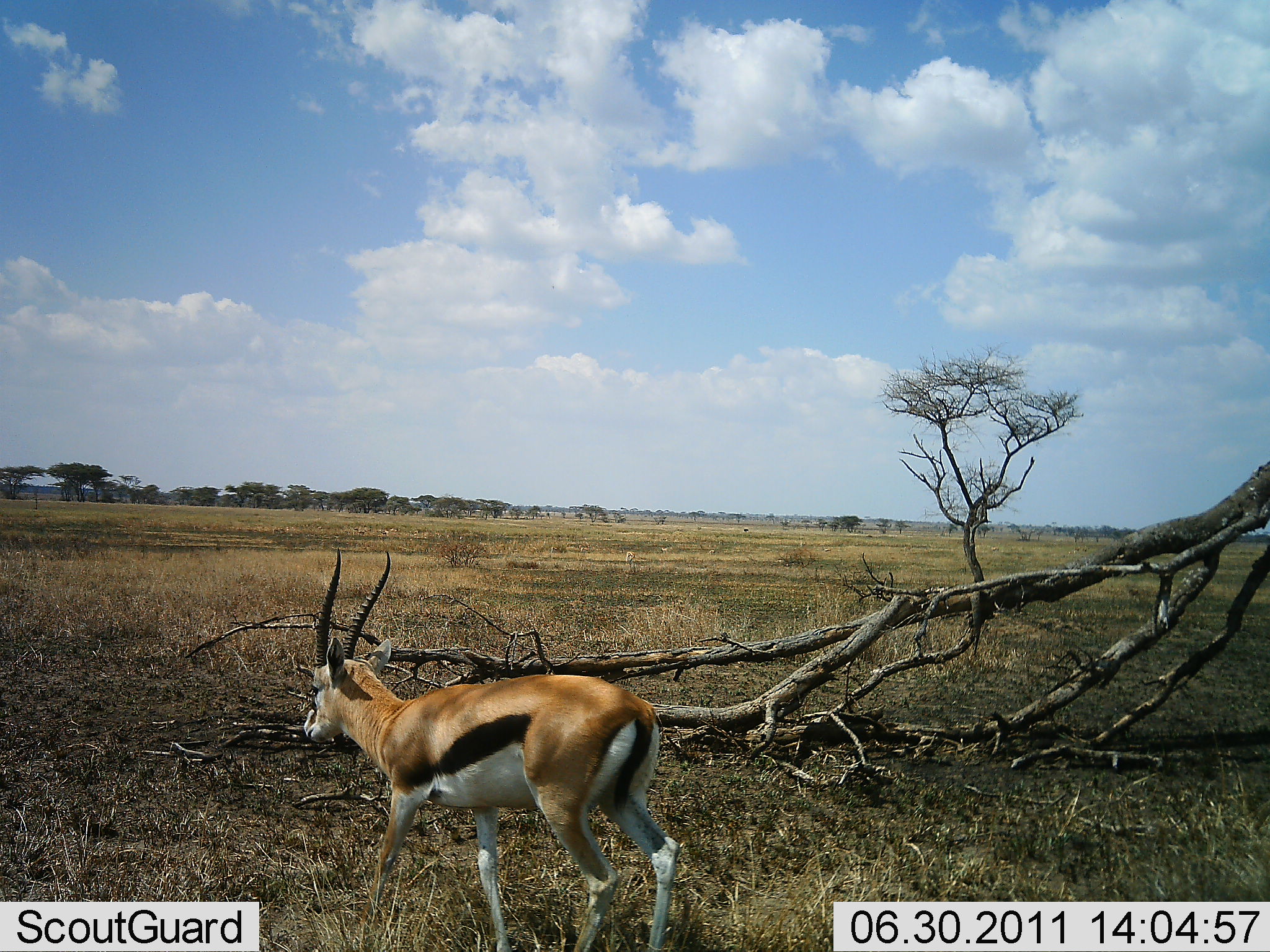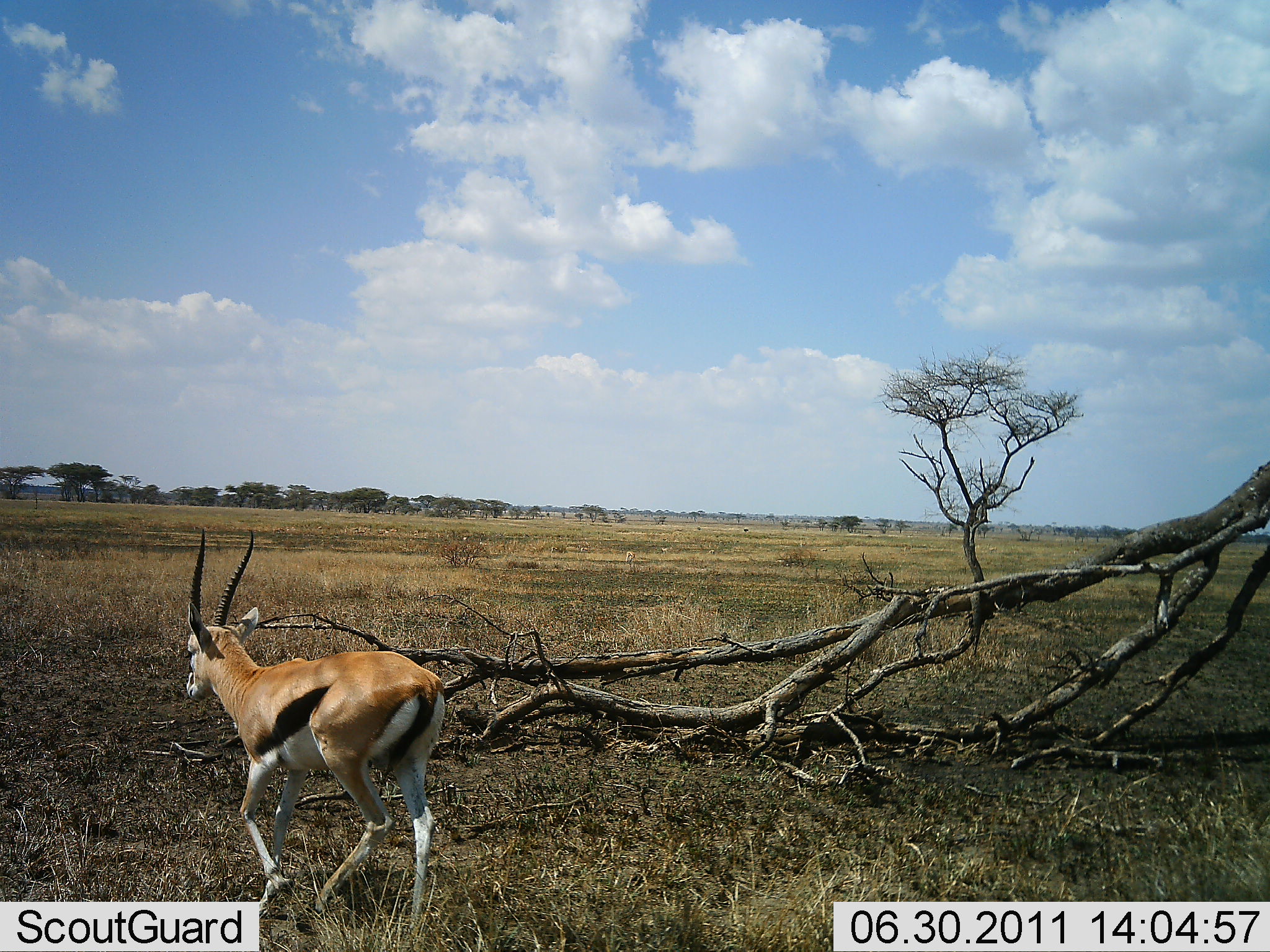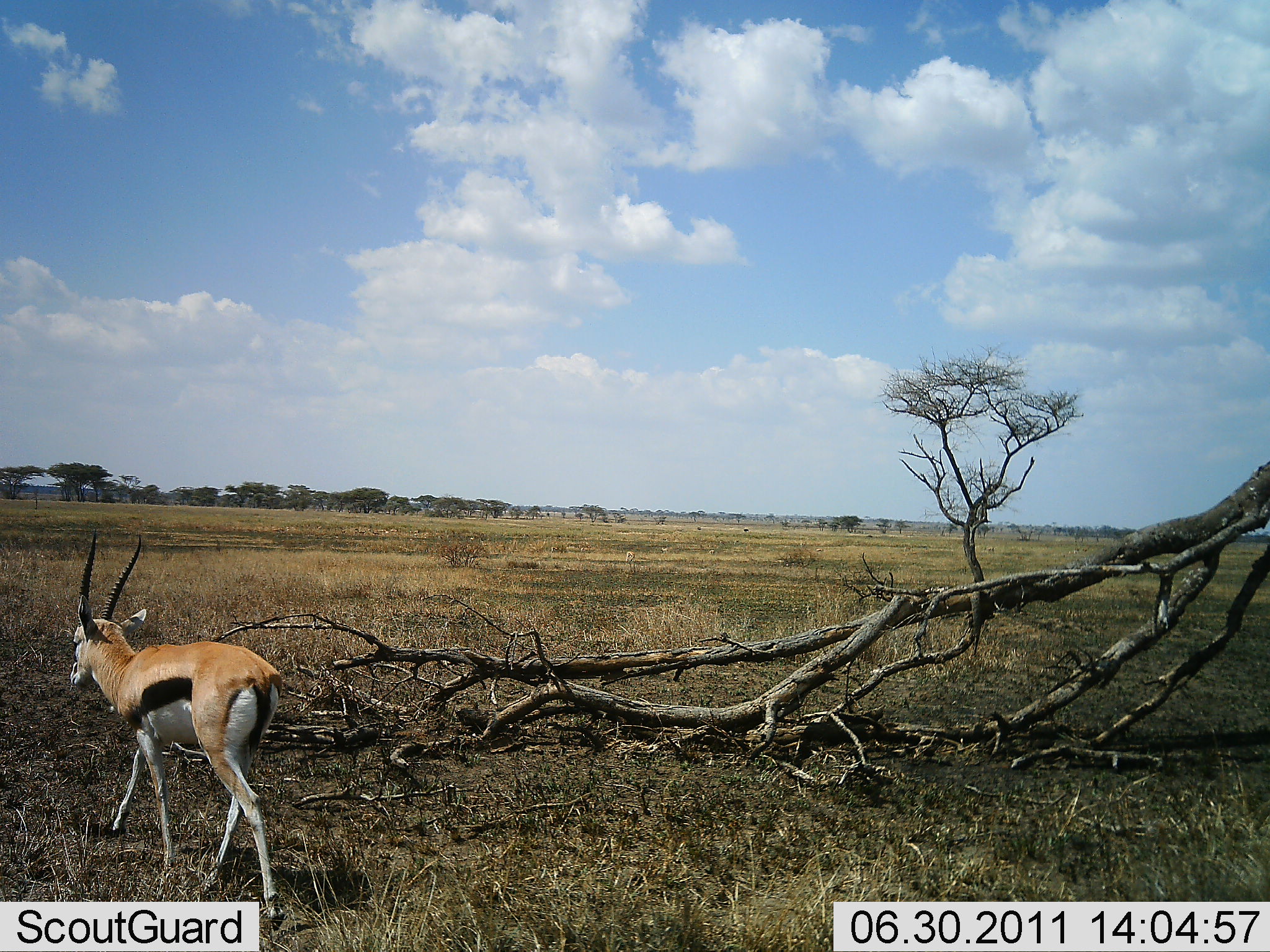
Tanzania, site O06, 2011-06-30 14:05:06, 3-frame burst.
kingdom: Animalia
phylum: Chordata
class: Mammalia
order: Artiodactyla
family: Bovidae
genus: Eudorcas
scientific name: Eudorcas thomsonii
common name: thomson's gazelle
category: gazellethomsons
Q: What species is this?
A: Gazellethomsons (thomson's gazelle) (Eudorcas thomsonii).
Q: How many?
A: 1.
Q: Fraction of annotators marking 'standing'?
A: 0%.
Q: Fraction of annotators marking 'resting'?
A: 0%.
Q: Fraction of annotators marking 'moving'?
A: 100%.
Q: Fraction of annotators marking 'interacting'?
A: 0%.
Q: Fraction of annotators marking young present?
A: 0%.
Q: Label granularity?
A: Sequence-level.